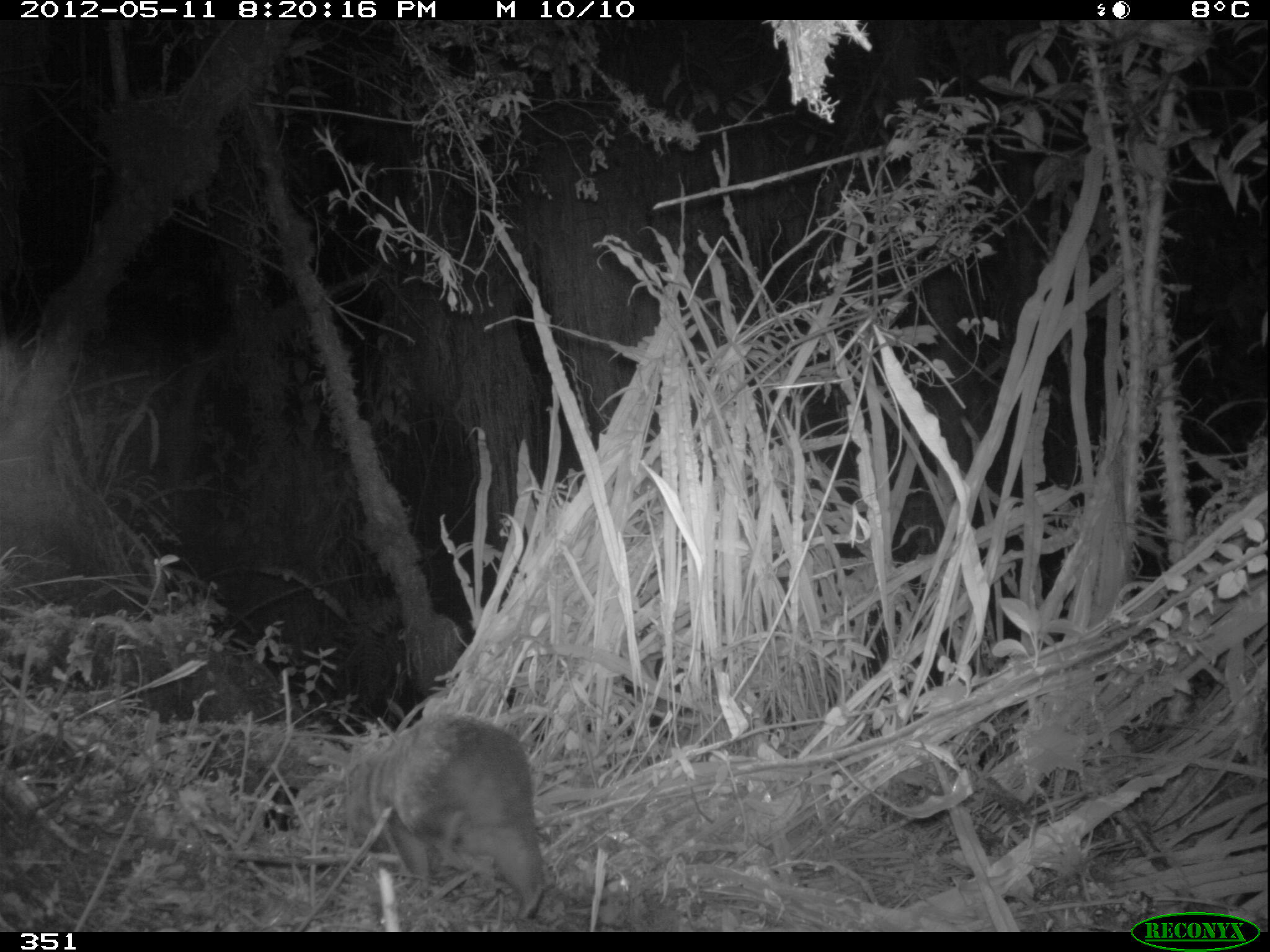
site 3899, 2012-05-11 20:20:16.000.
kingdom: Animalia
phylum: Chordata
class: Mammalia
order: Rodentia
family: Cuniculidae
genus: Cuniculus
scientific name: Cuniculus taczanowskii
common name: mountain paca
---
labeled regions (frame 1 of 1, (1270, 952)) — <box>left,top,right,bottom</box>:
cuniculus taczanowskii: <box>341,711,547,929</box>